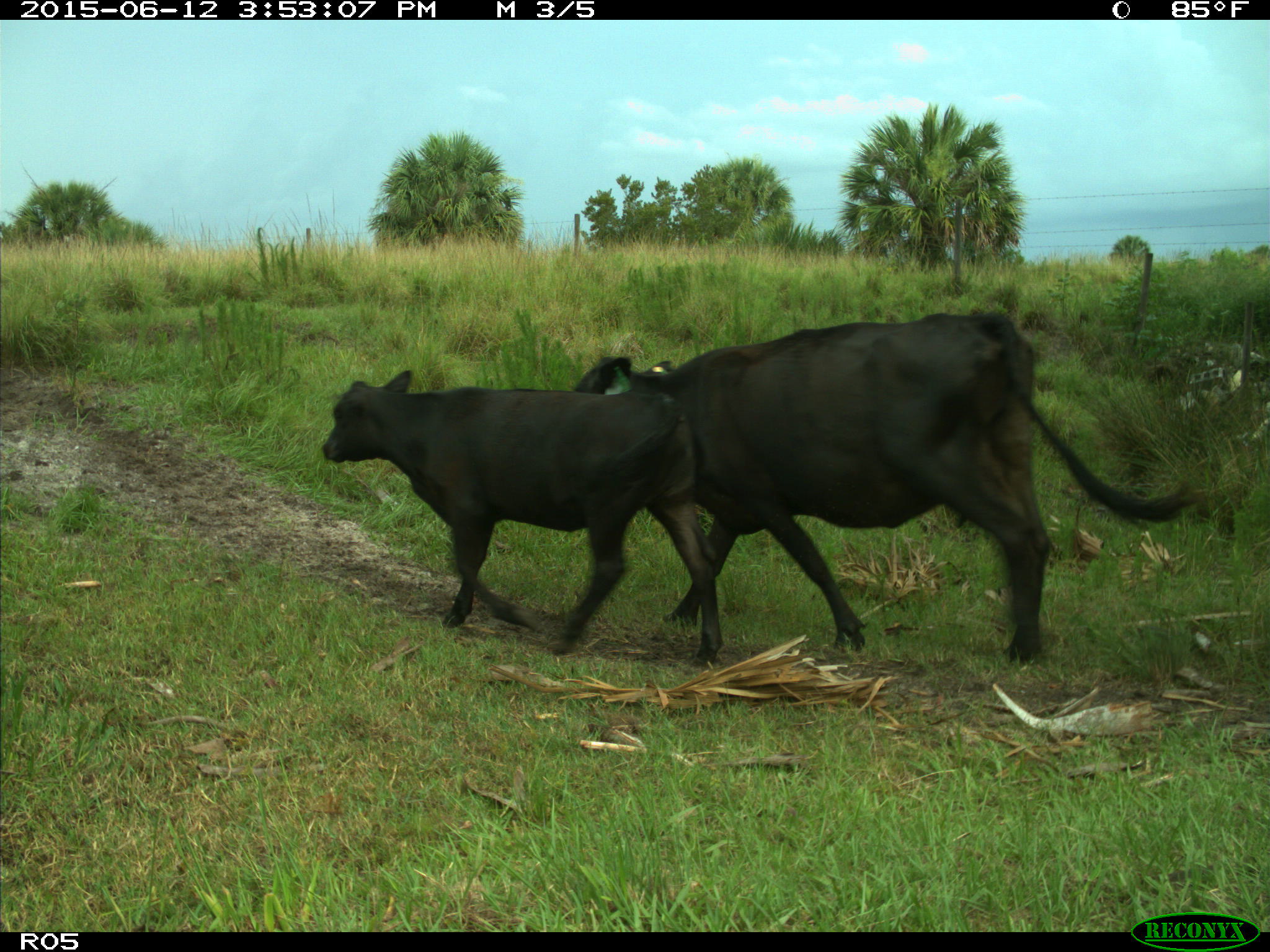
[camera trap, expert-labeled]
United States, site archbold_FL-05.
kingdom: Animalia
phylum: Chordata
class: Mammalia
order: Artiodactyla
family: Bovidae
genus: Bos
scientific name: Bos taurus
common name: domestic cow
Bos taurus (domestic cow).